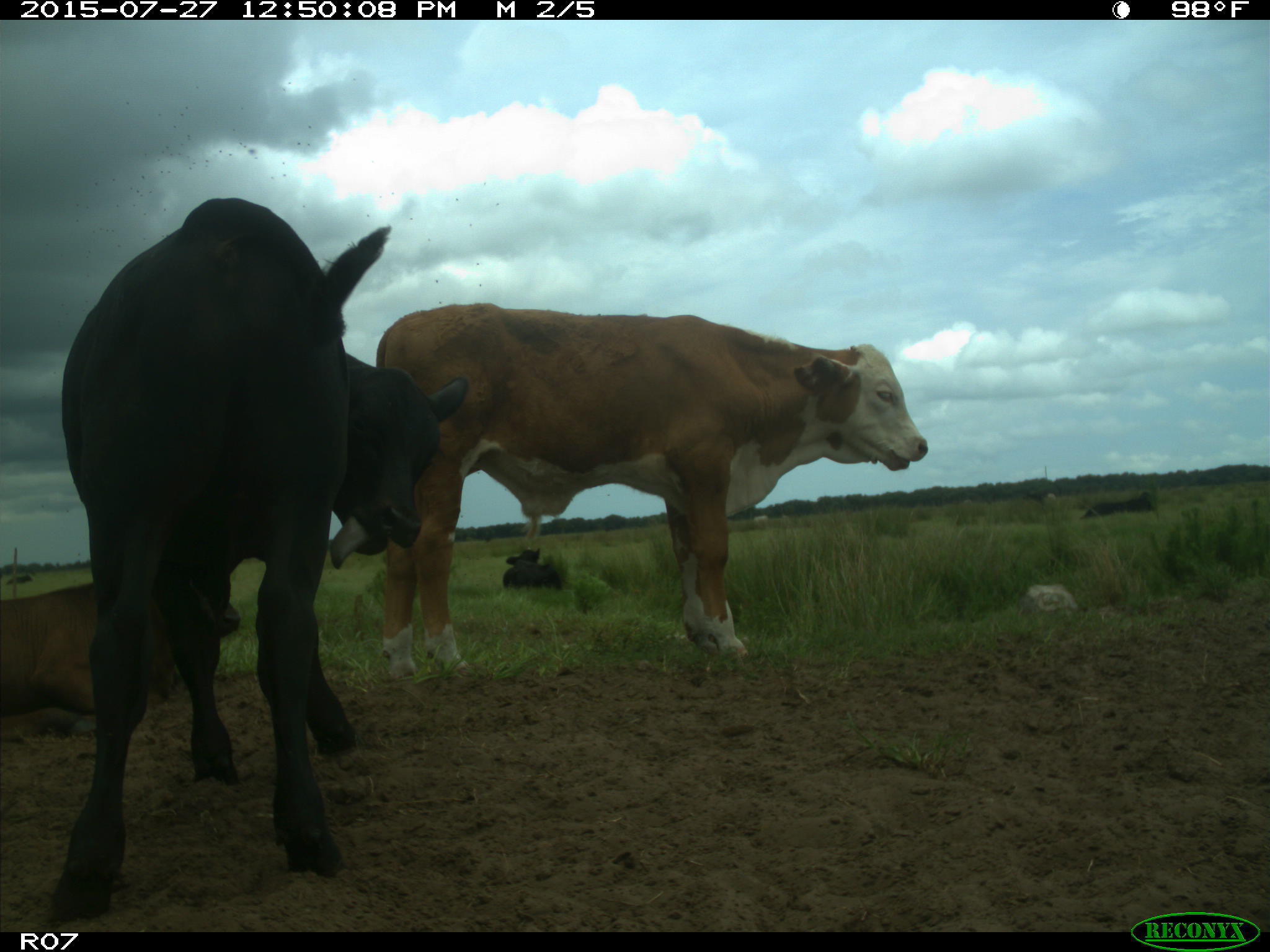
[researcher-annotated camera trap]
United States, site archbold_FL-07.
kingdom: Animalia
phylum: Chordata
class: Mammalia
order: Artiodactyla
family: Bovidae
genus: Bos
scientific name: Bos taurus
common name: domestic cow